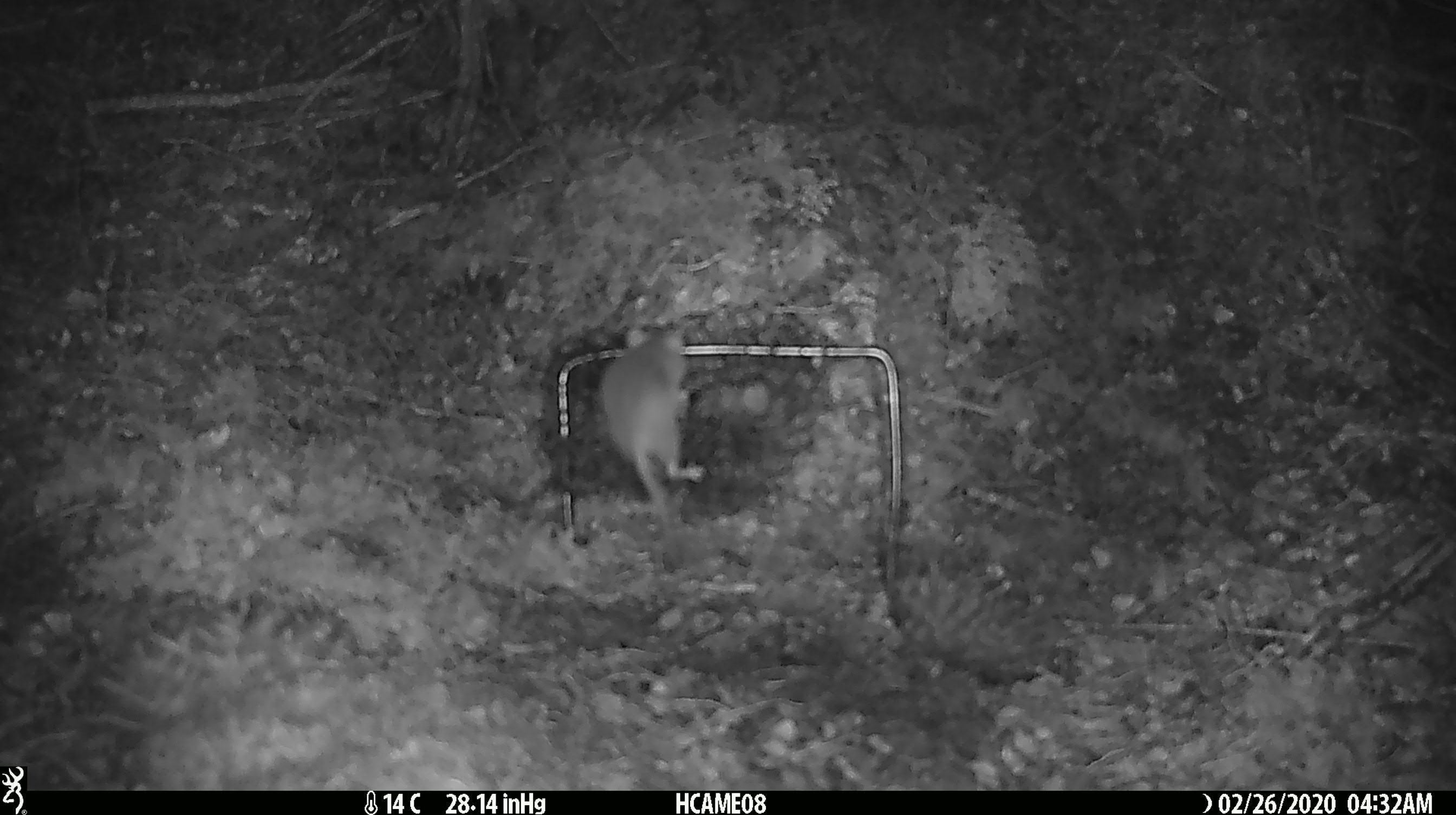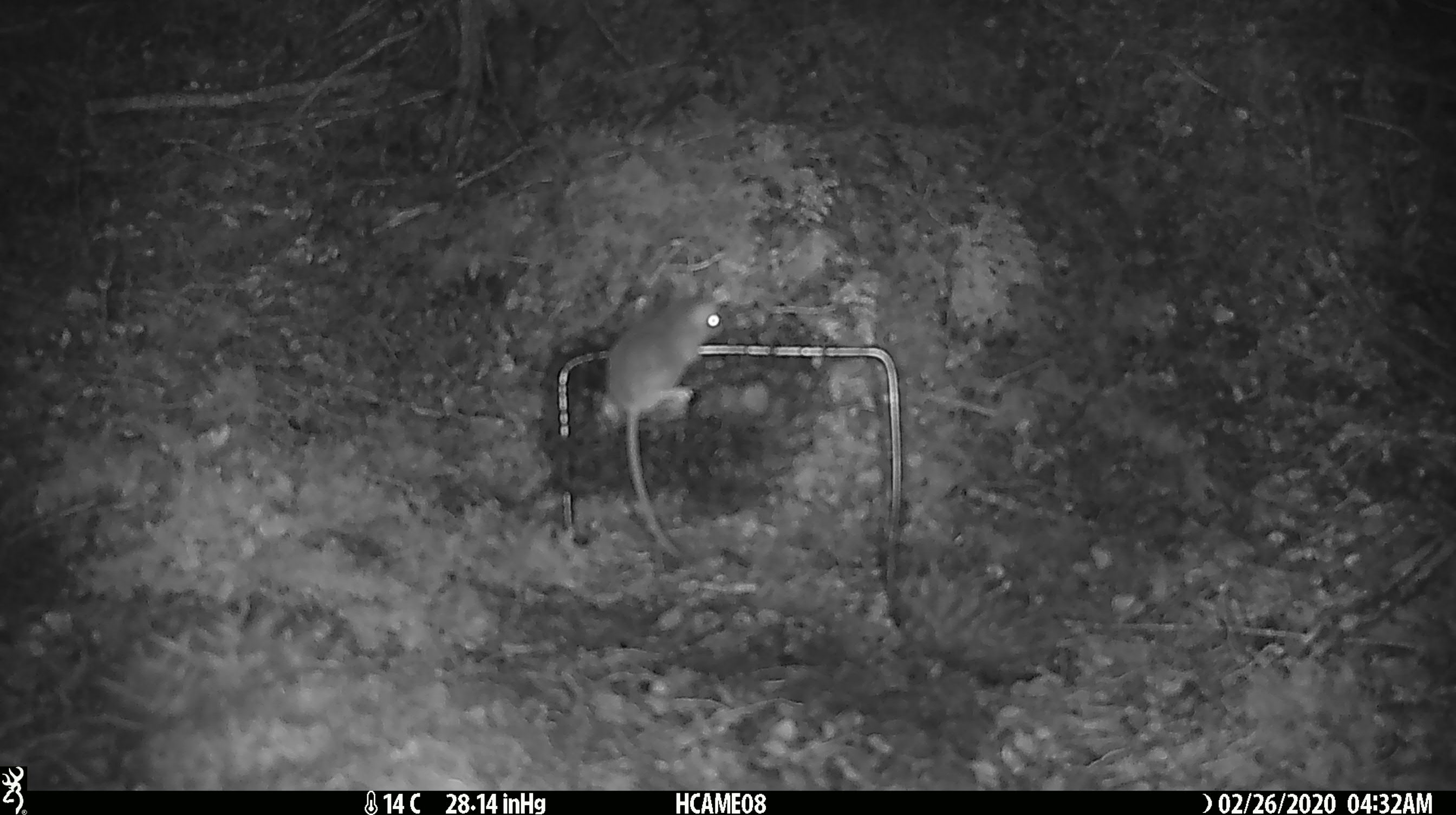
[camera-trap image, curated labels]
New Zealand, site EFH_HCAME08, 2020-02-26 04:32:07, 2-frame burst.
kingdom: Animalia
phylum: Chordata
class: Mammalia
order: Rodentia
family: Muridae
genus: Mus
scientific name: Mus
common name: mouse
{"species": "mouse (Mus)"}